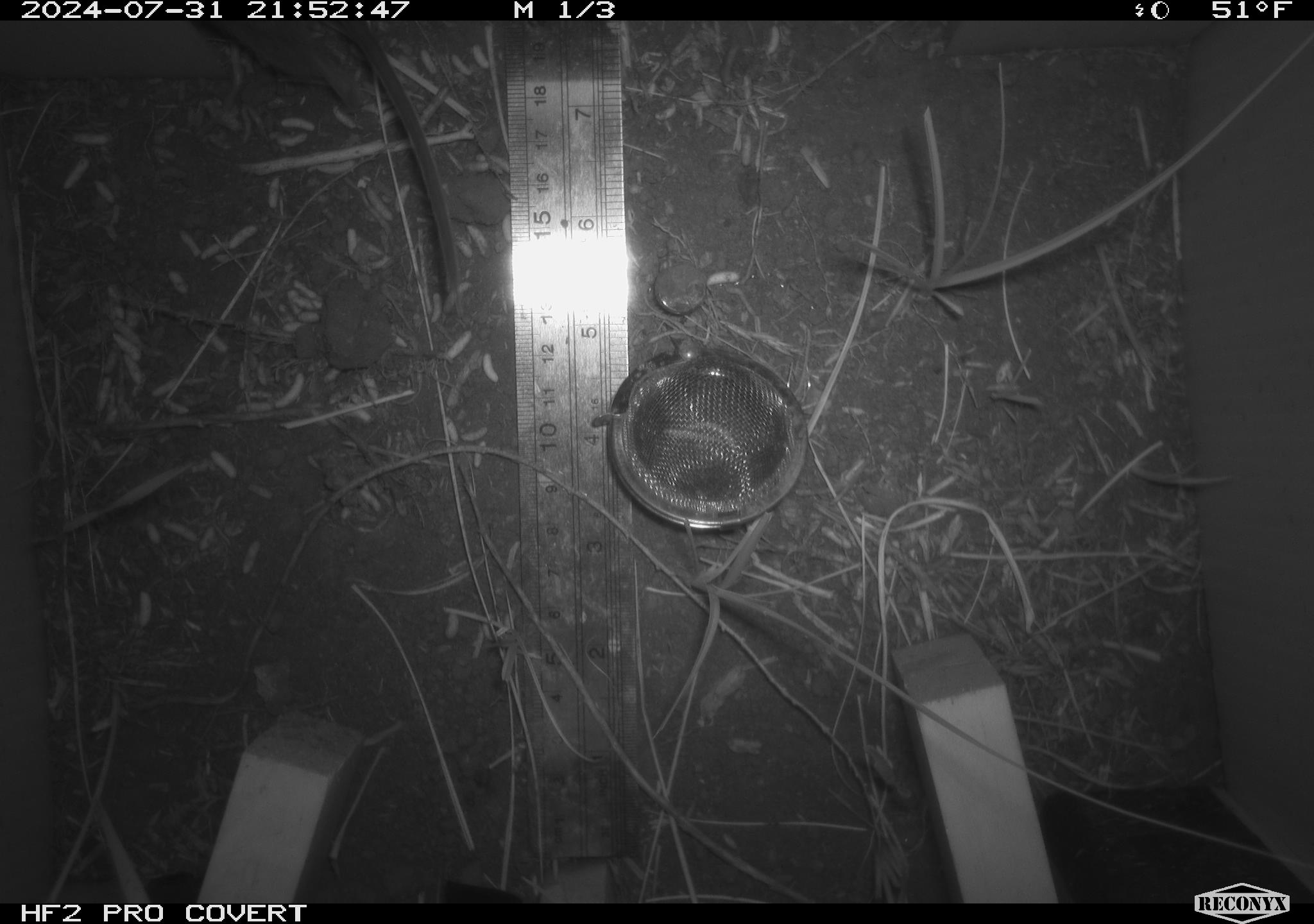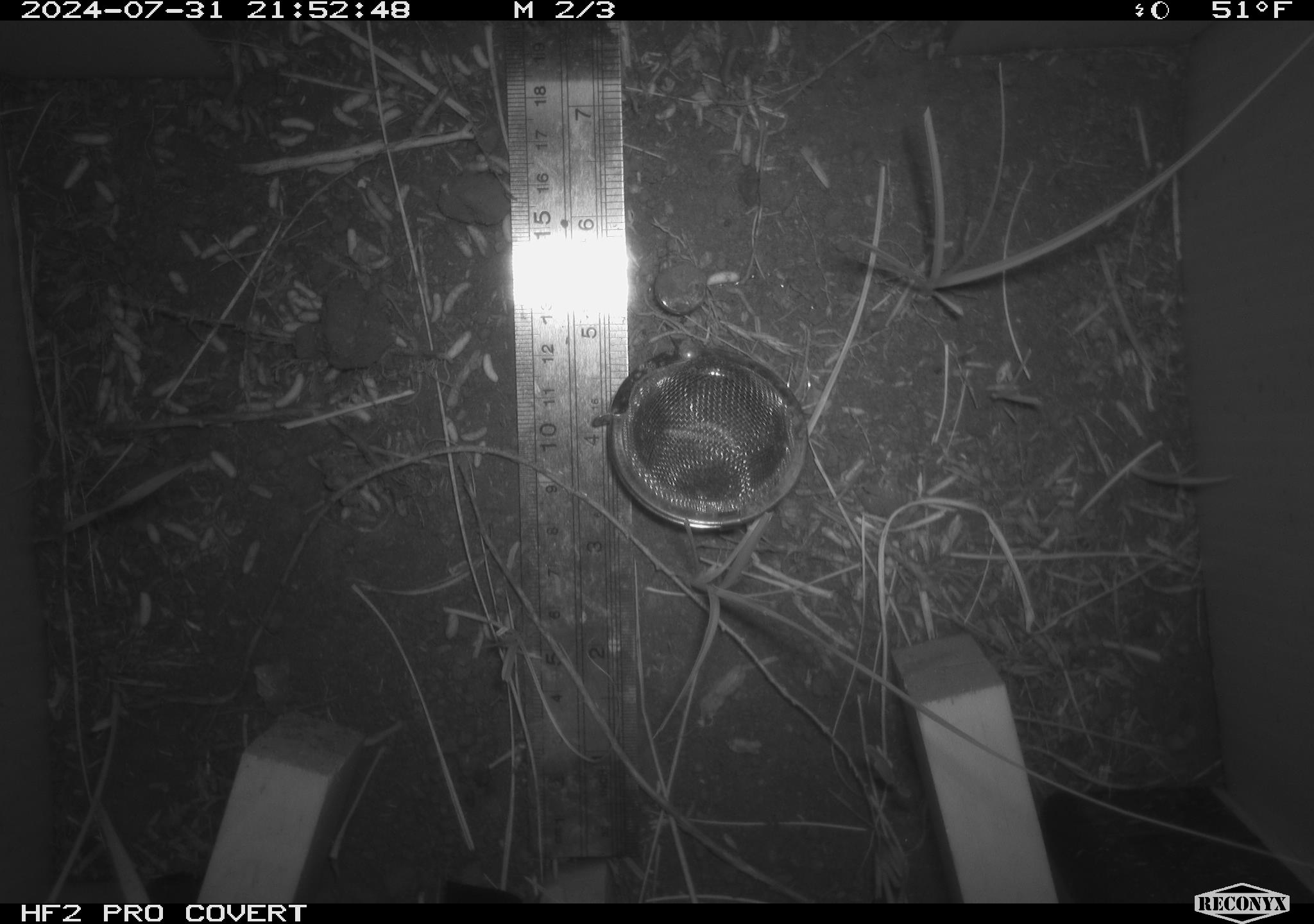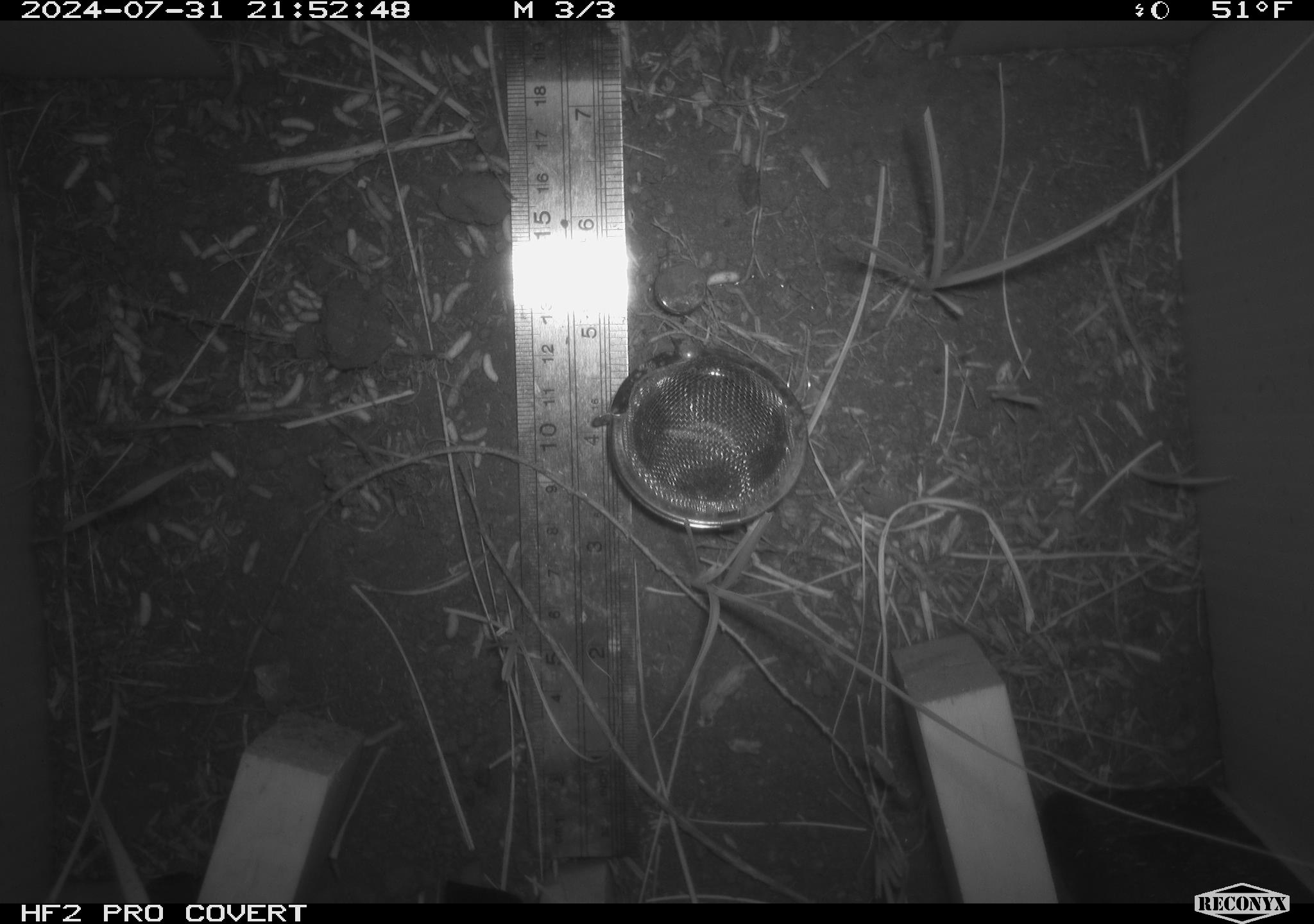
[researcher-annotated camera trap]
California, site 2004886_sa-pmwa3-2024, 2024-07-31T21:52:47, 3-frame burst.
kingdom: Animalia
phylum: Chordata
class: Mammalia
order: Rodentia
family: Cricetidae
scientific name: Arvicolinae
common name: voles, lemmings, and muskrats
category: arvicolinae subfamily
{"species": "arvicolinae subfamily (voles, lemmings, and muskrats) (Arvicolinae)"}